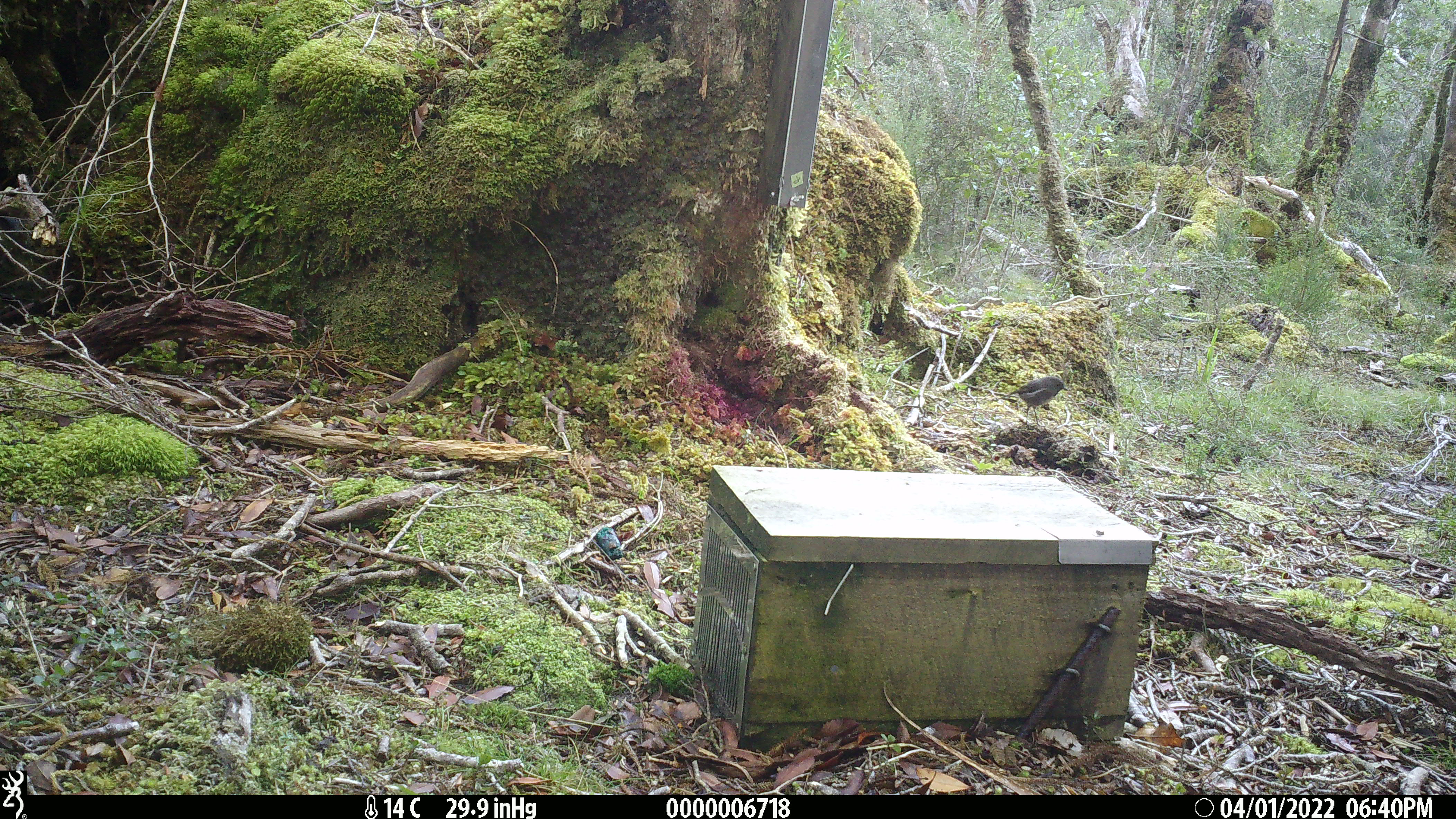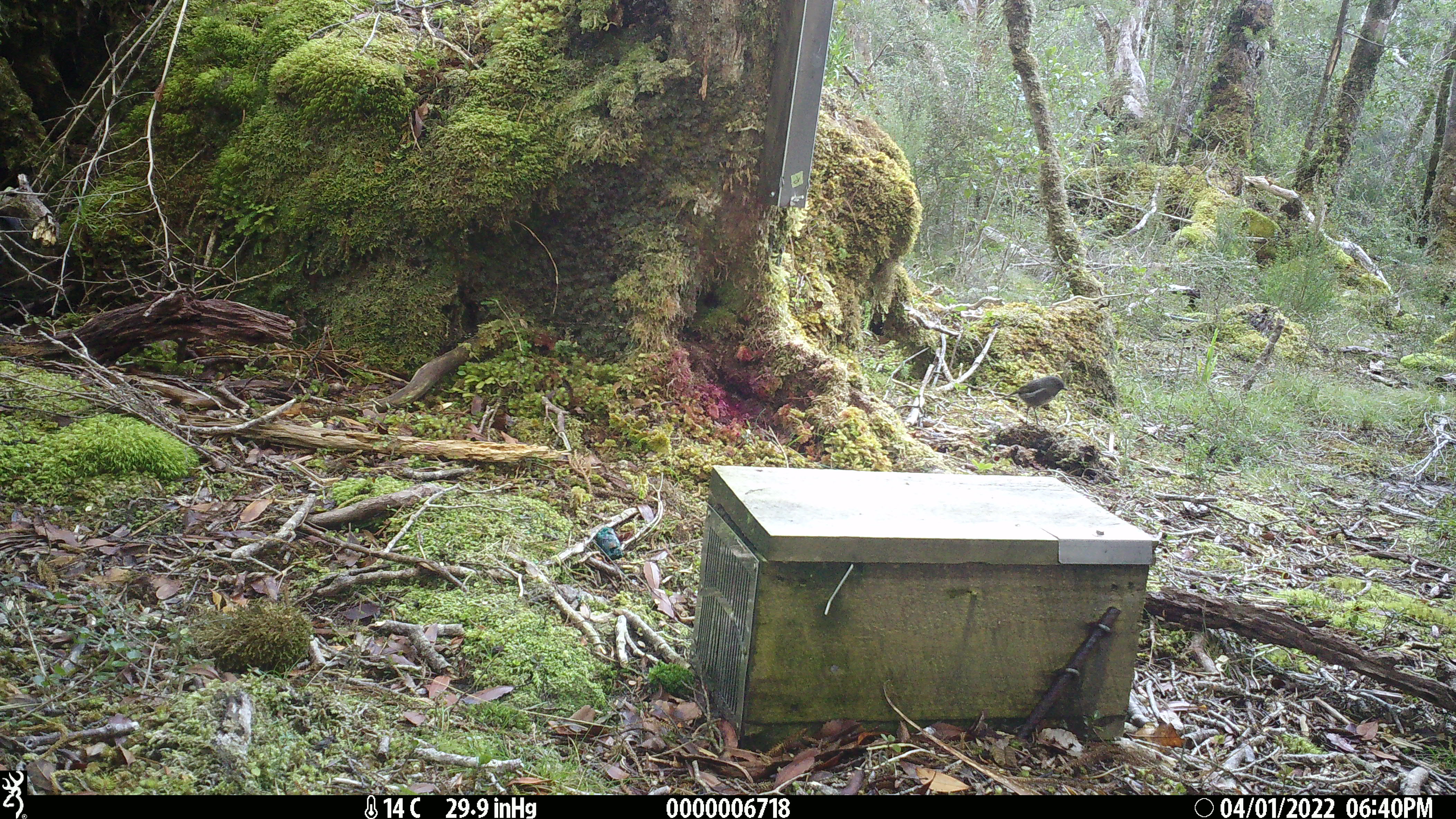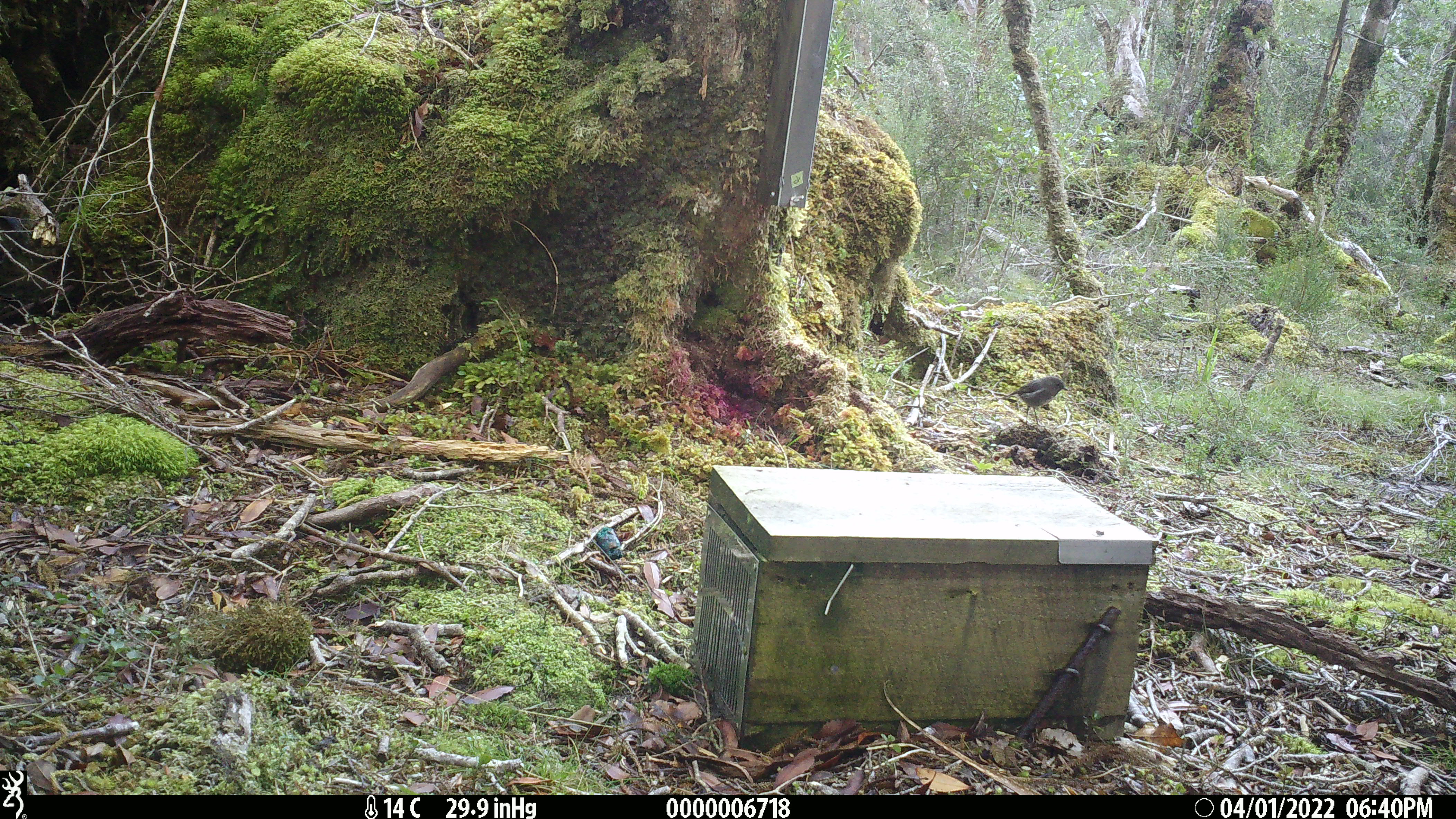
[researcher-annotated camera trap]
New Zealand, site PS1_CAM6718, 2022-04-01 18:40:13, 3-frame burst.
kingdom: Animalia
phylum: Chordata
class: Aves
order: Passeriformes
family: Petroicidae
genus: Petroica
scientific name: Petroica australis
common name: new zealand robin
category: robin